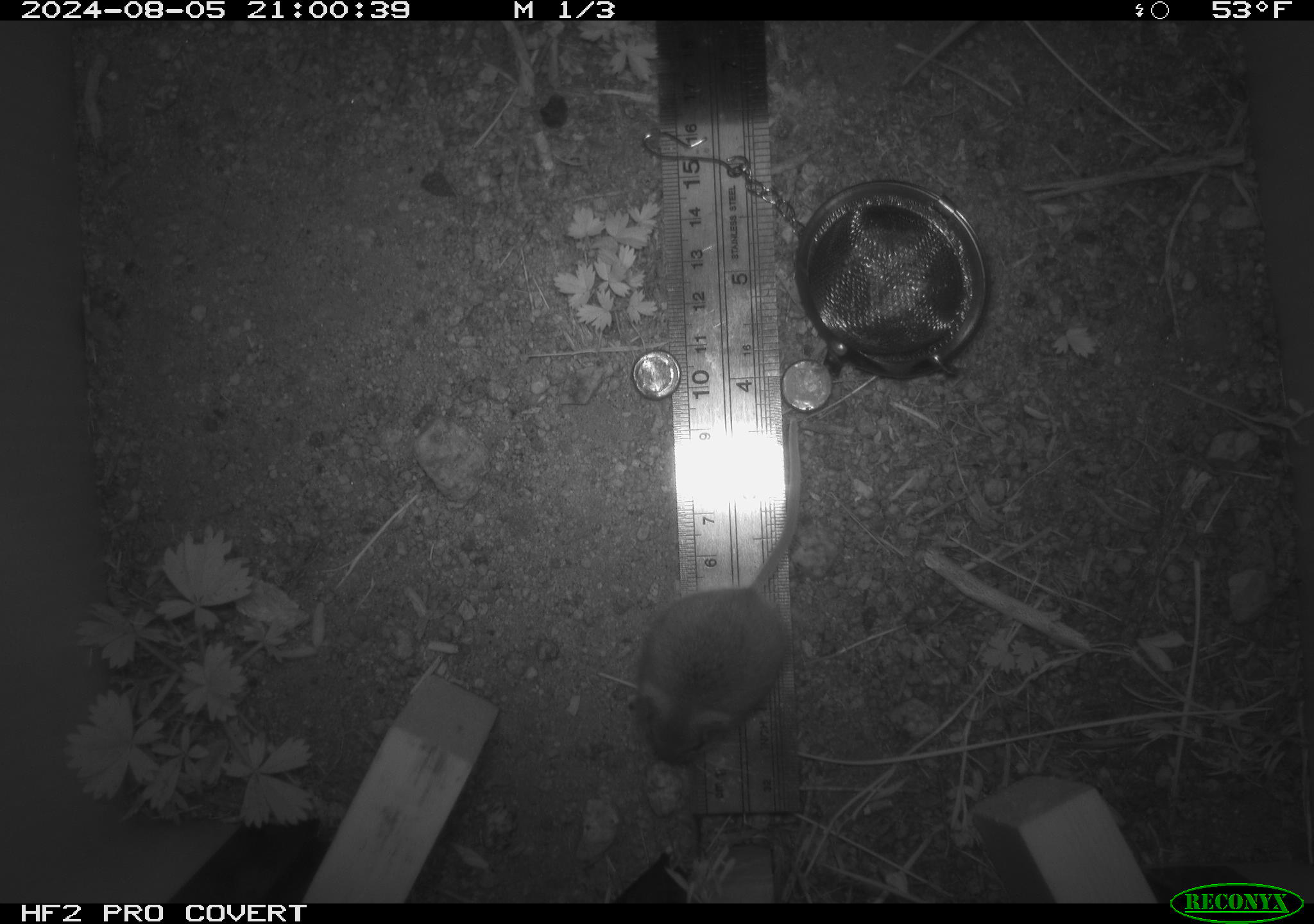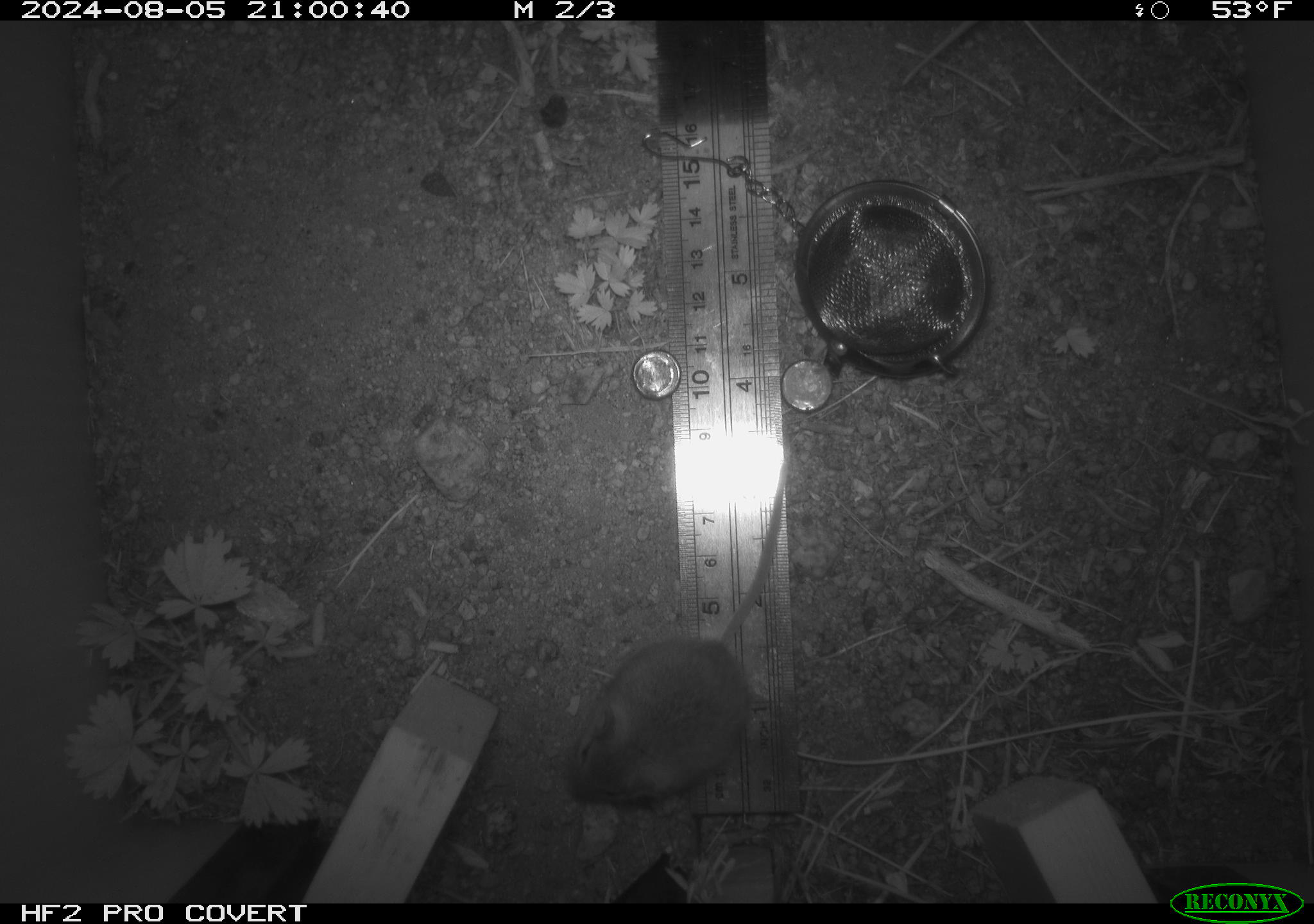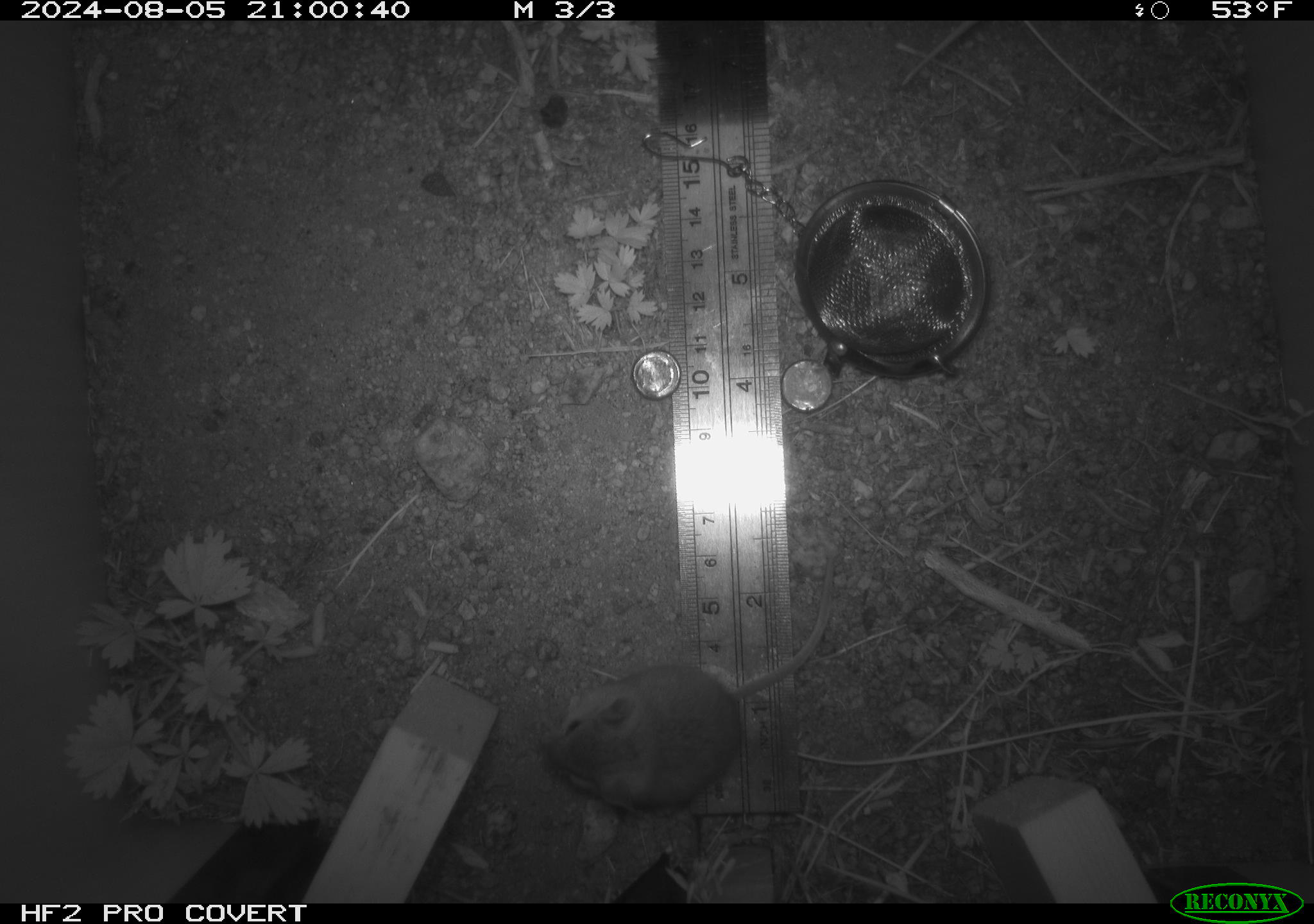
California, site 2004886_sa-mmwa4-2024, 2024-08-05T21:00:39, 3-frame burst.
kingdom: Animalia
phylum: Chordata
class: Mammalia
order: Rodentia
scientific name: Rodentia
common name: mouse species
Mouse species (Rodentia).